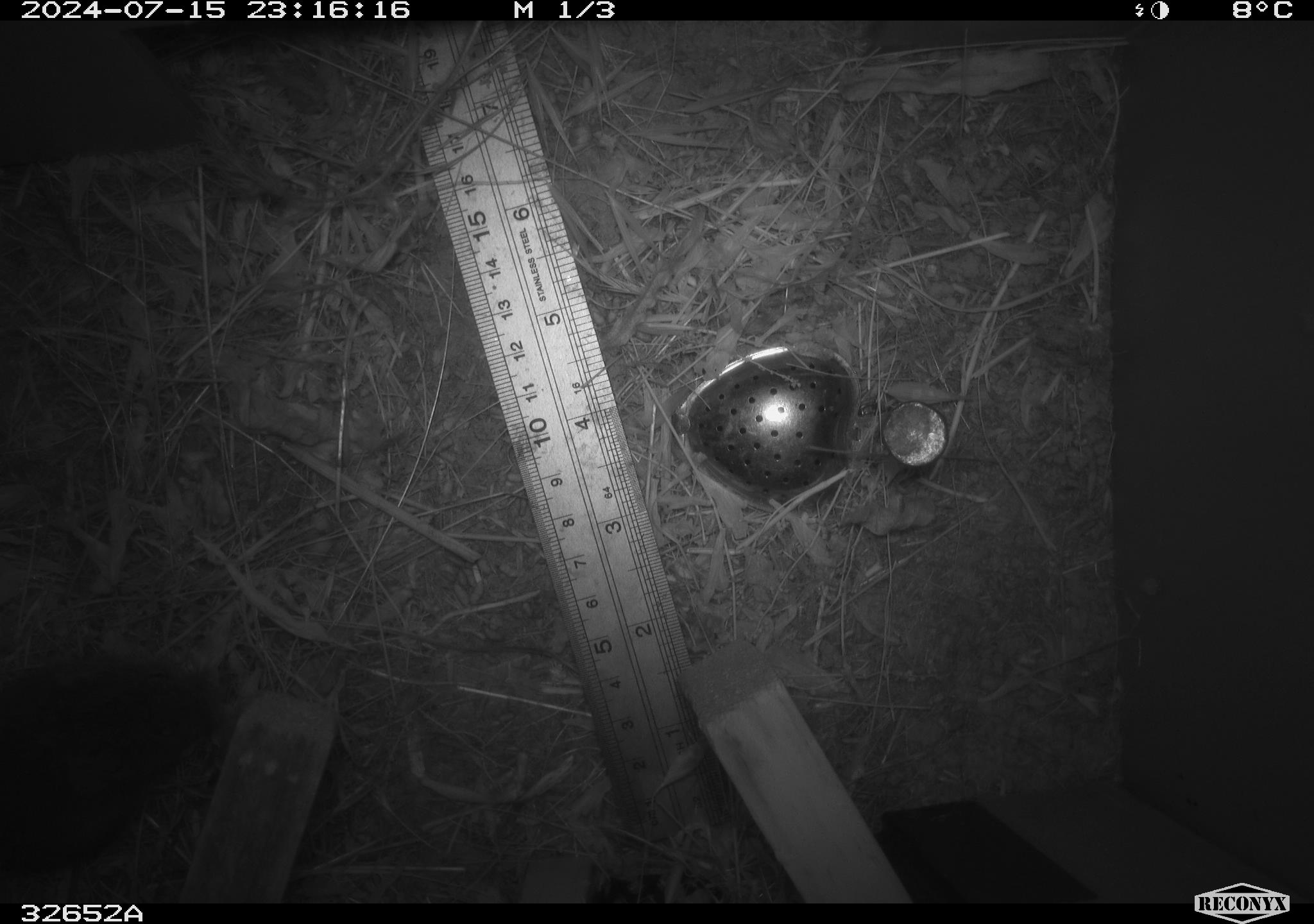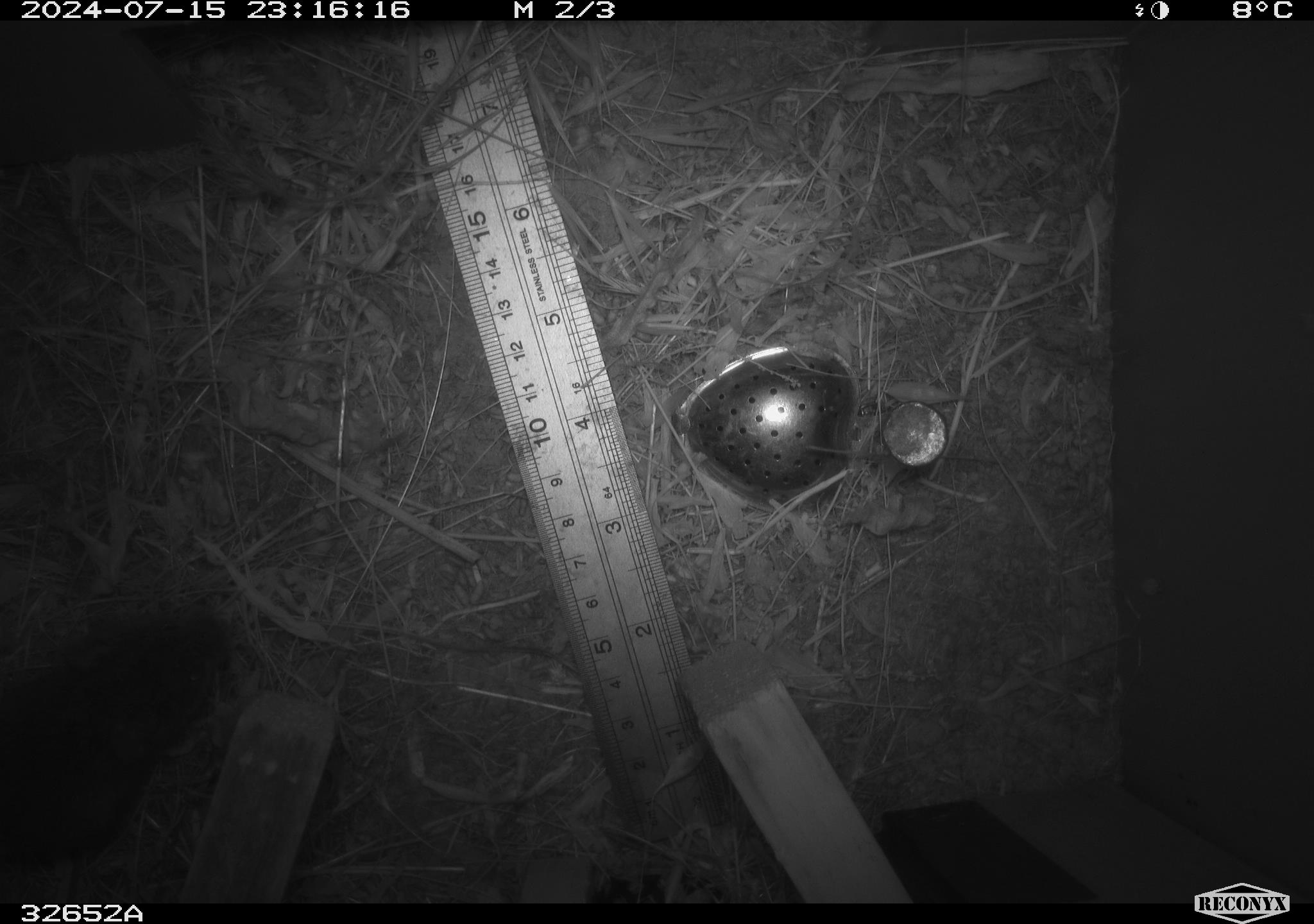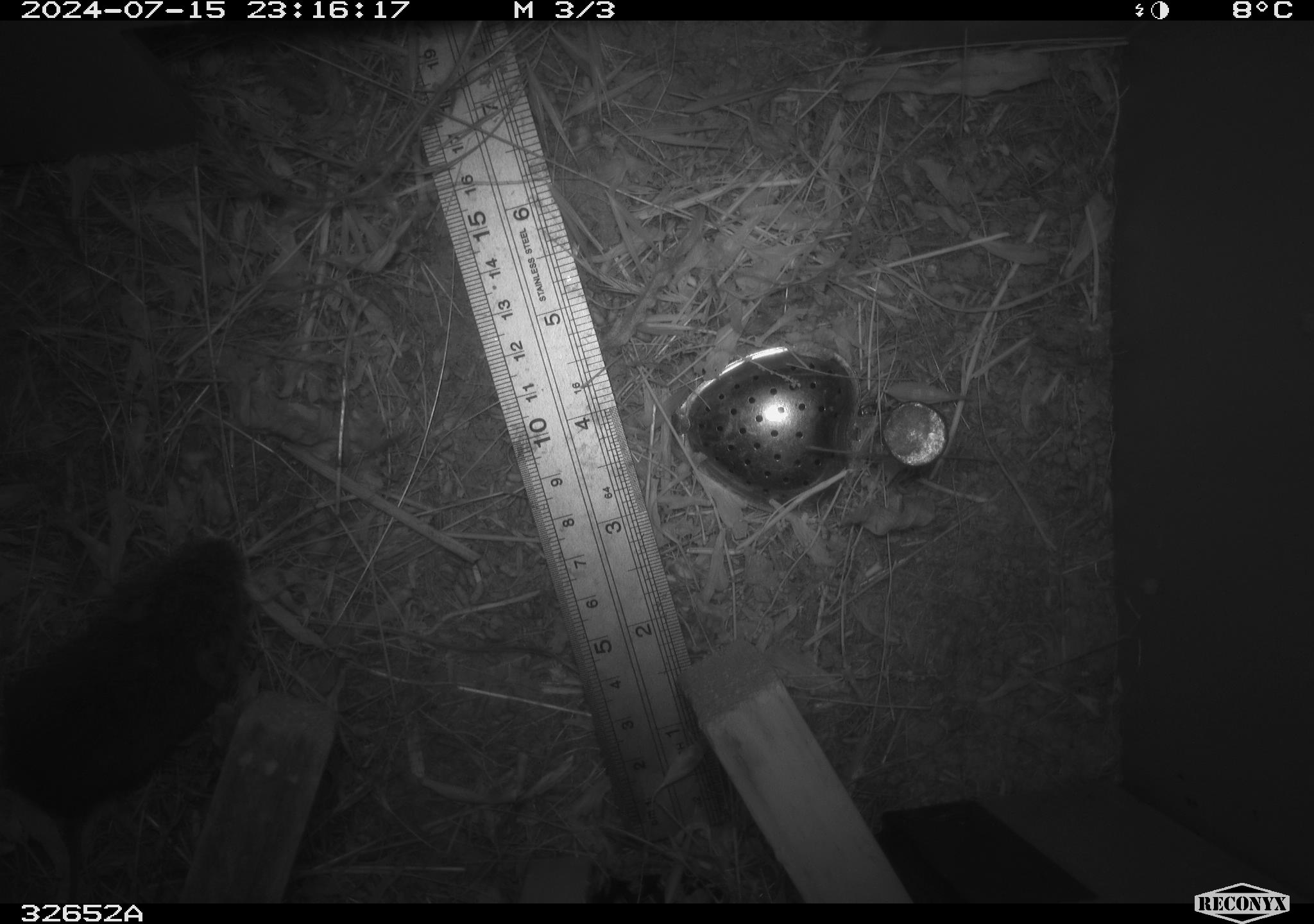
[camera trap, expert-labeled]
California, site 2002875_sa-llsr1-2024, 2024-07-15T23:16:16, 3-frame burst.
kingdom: Animalia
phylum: Chordata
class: Mammalia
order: Rodentia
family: Cricetidae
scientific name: Arvicolinae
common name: voles, lemmings, and muskrats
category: arvicolinae subfamily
Arvicolinae subfamily (voles, lemmings, and muskrats) (Arvicolinae).